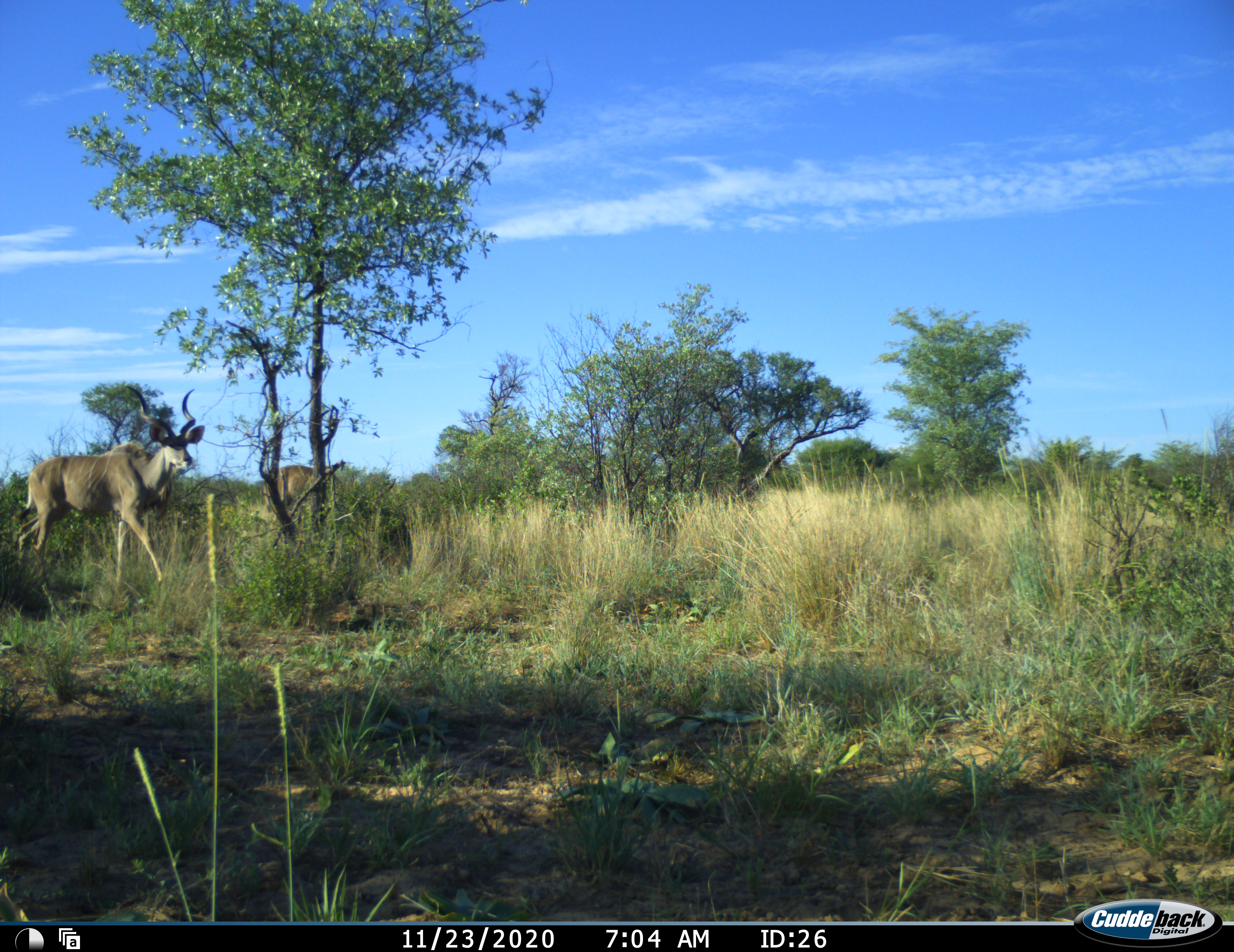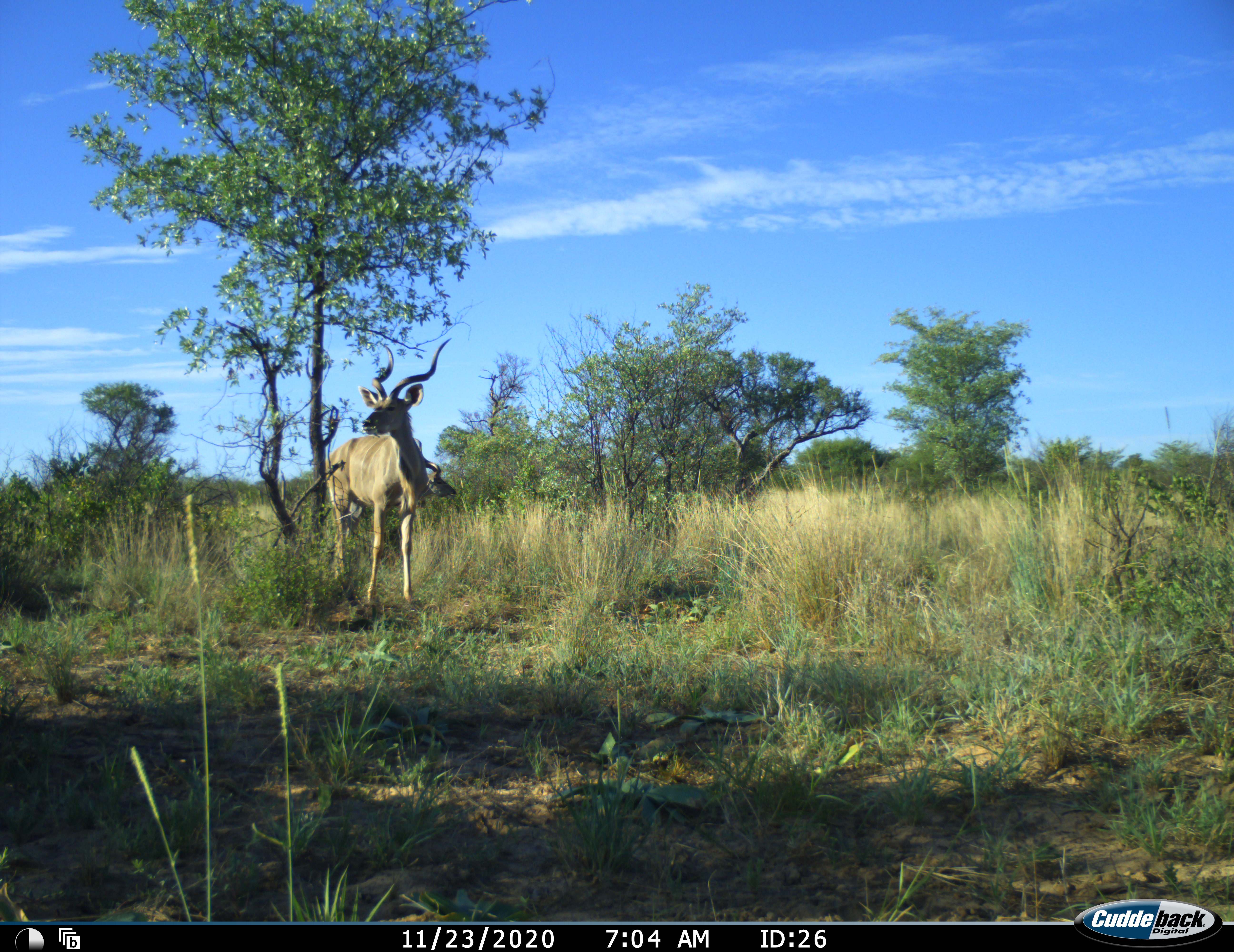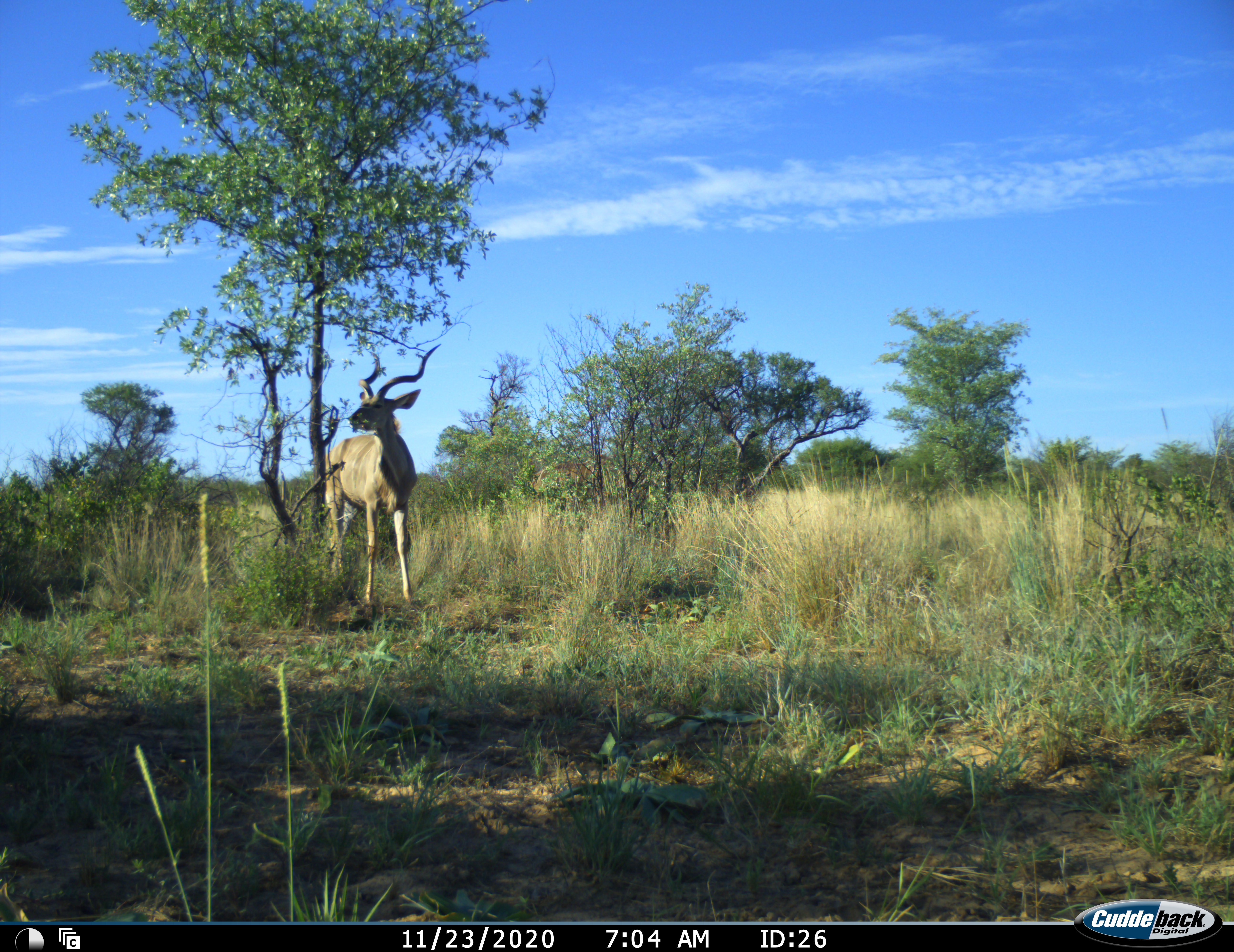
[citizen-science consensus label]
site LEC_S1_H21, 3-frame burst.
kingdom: Animalia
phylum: Chordata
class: Mammalia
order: Artiodactyla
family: Bovidae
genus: Tragelaphus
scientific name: Tragelaphus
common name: kudu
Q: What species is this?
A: Kudu (Tragelaphus).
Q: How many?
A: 2.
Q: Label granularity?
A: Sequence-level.